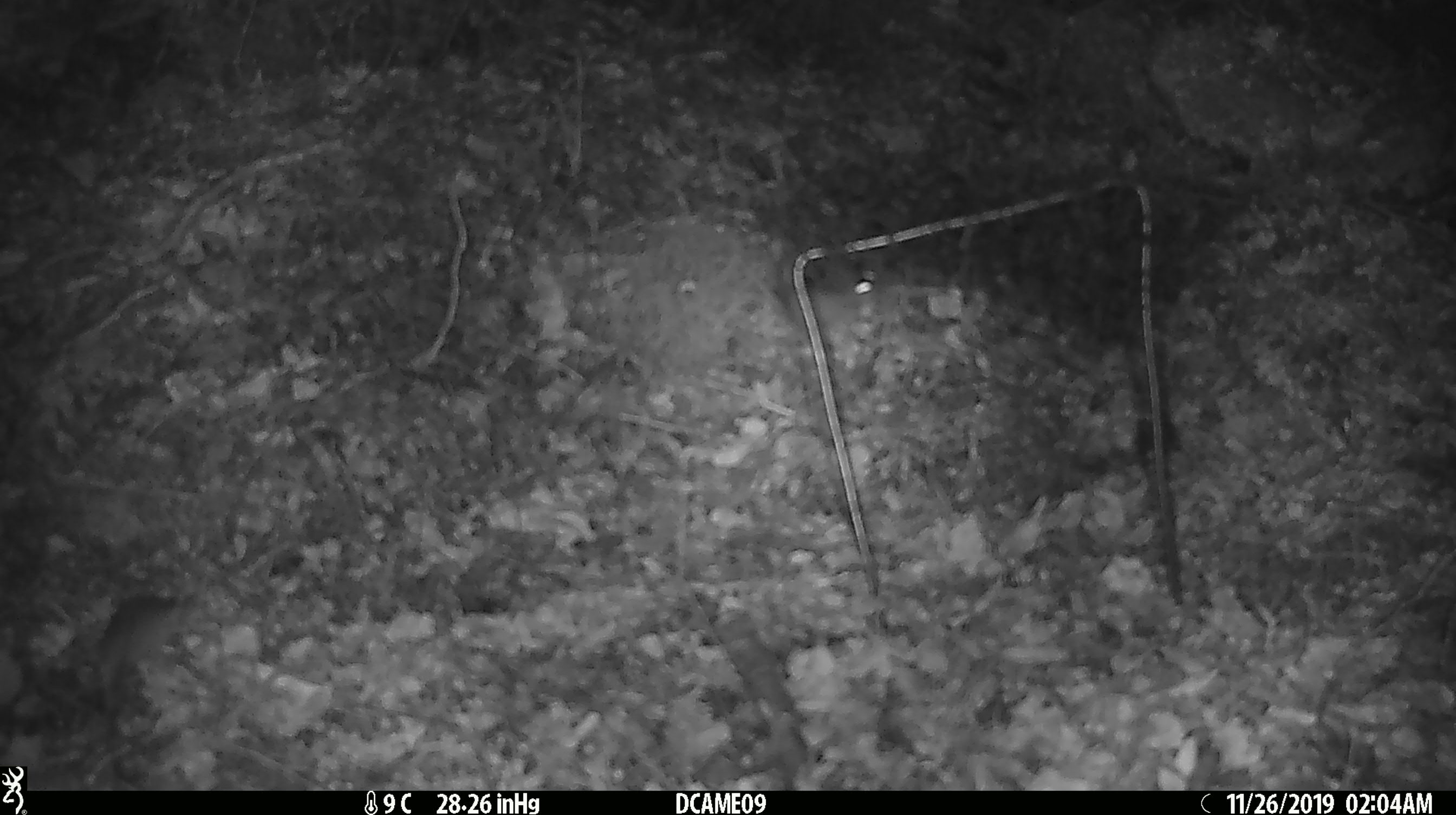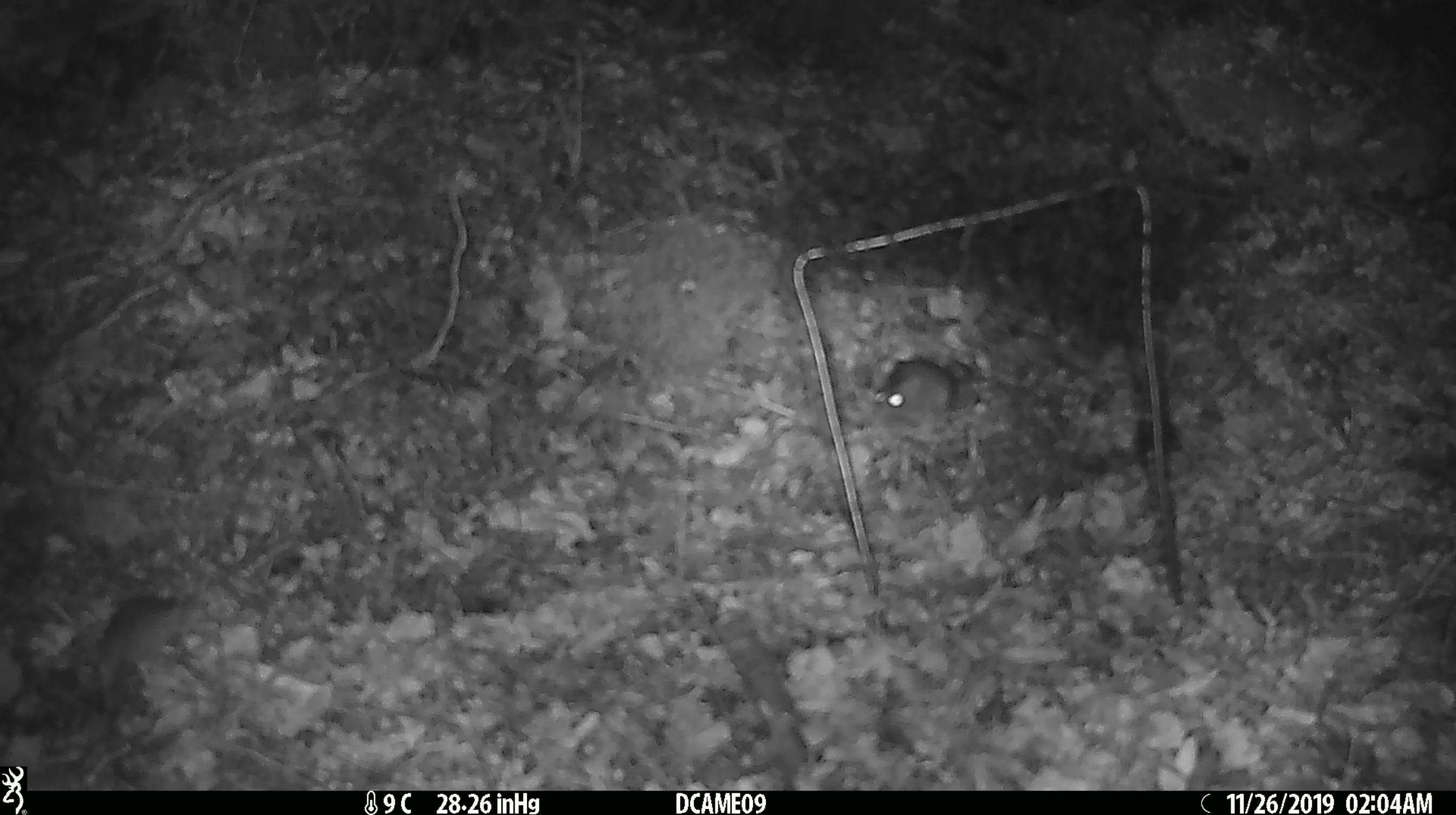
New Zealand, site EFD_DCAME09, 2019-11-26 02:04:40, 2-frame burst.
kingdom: Animalia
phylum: Chordata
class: Mammalia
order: Rodentia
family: Muridae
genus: Mus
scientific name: Mus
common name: mouse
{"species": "mouse (Mus)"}